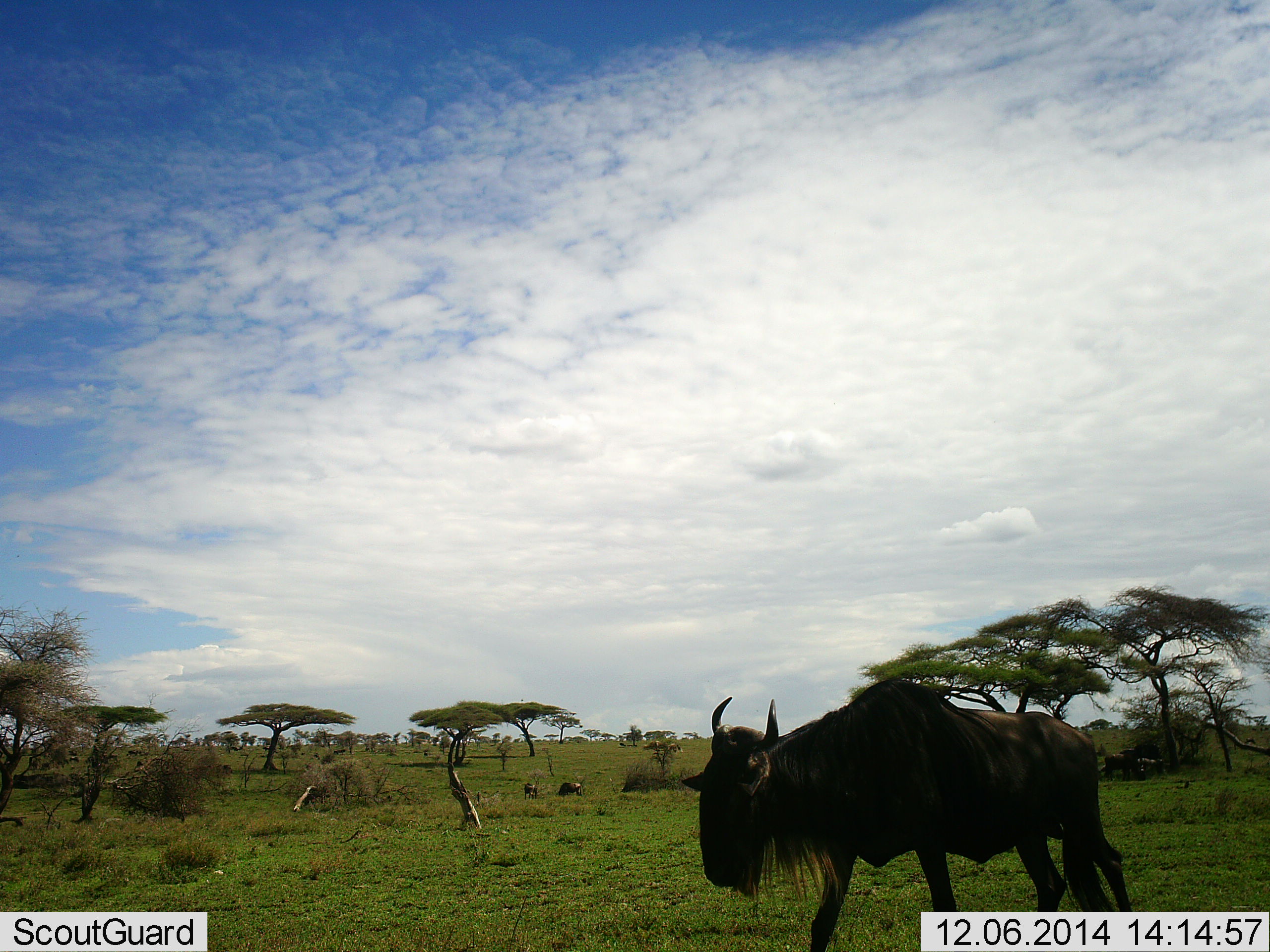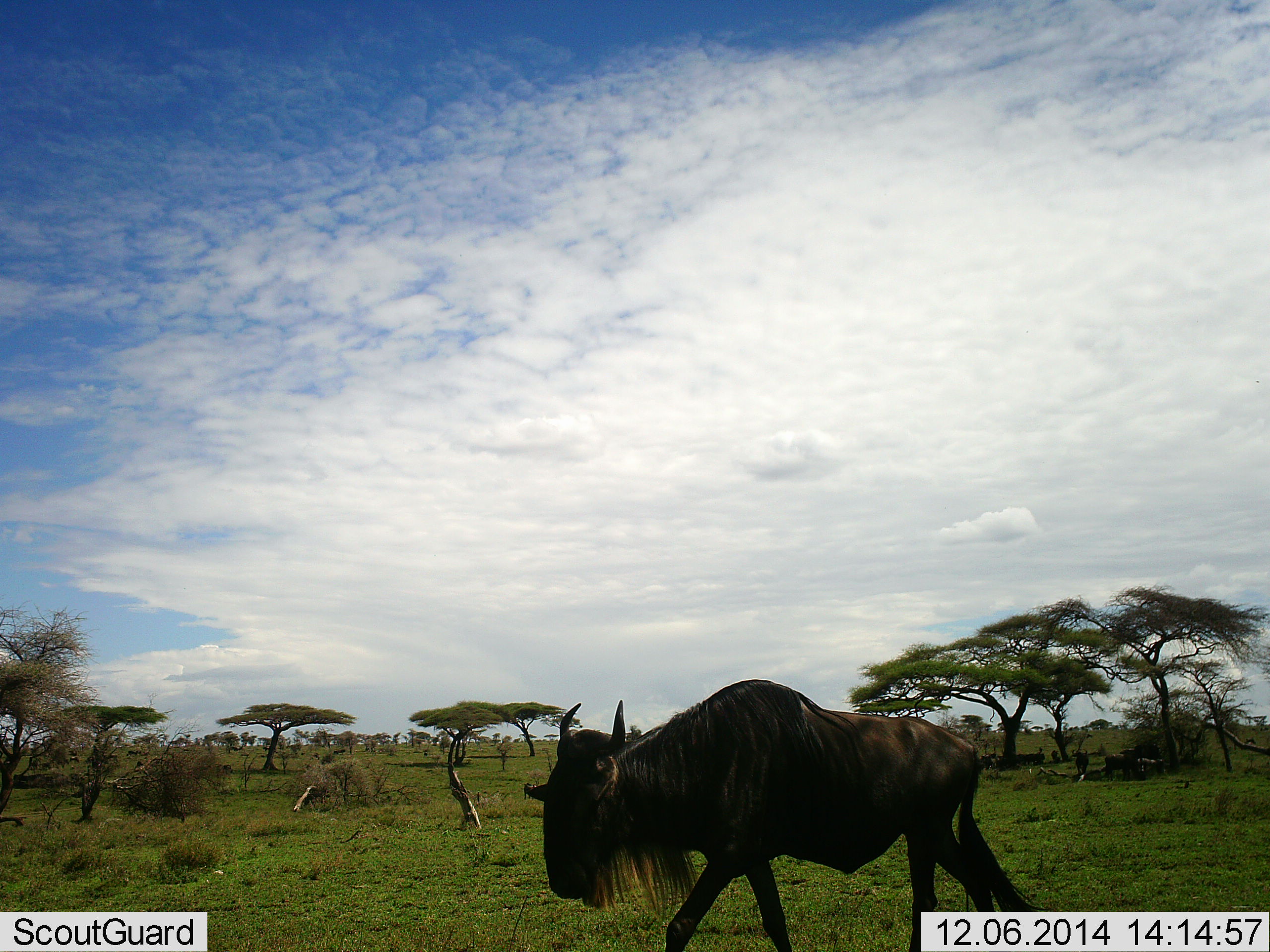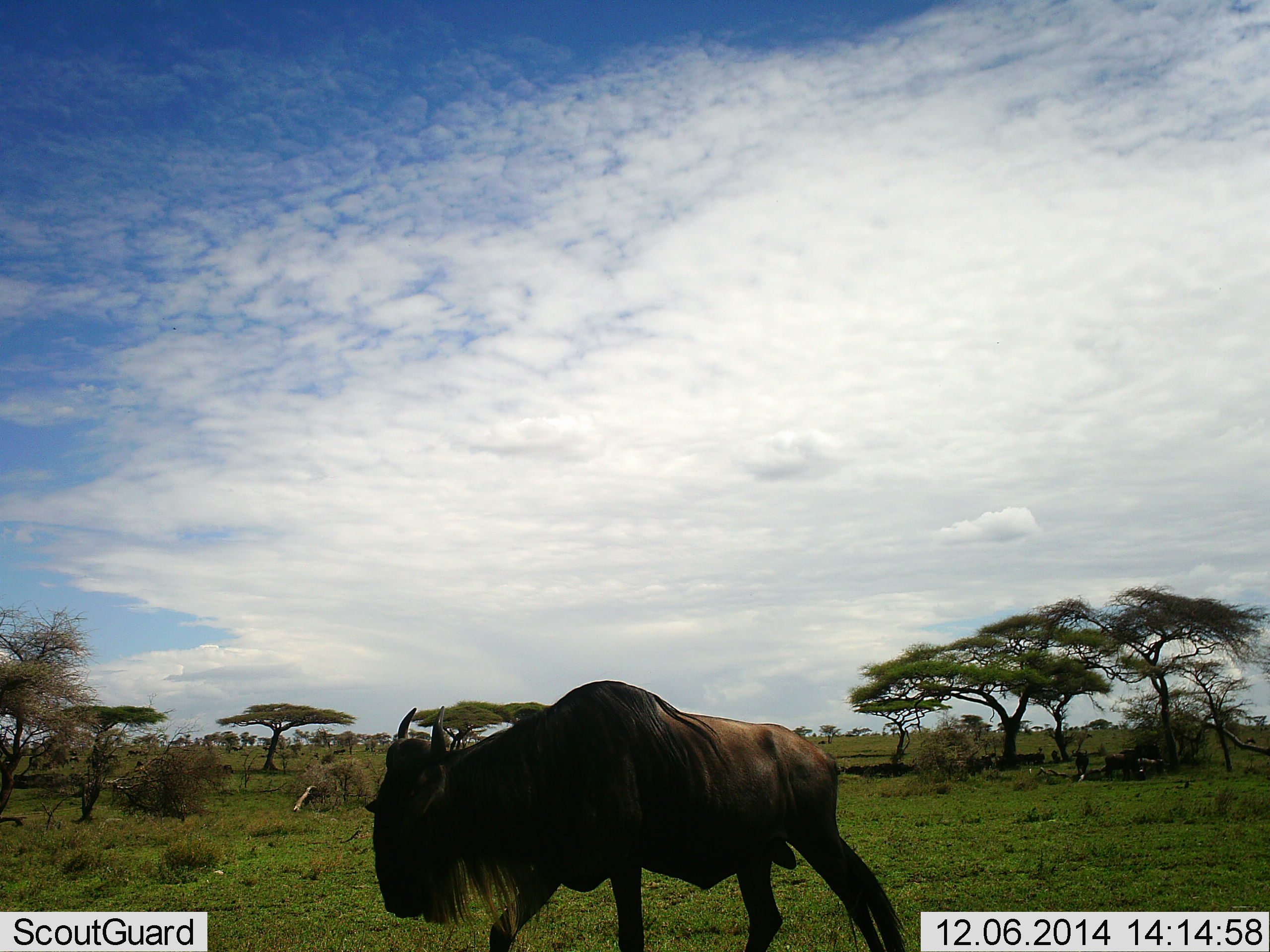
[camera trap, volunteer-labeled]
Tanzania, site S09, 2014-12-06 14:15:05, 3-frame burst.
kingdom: Animalia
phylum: Chordata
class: Mammalia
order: Artiodactyla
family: Bovidae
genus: Connochaetes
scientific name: Connochaetes taurinus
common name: blue wildebeest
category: wildebeest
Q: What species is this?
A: Wildebeest (blue wildebeest) (Connochaetes taurinus).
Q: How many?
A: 1.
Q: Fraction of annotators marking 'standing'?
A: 0%.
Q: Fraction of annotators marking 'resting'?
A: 10%.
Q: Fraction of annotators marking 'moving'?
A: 100%.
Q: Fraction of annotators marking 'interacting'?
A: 0%.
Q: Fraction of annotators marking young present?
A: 0%.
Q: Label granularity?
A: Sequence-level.